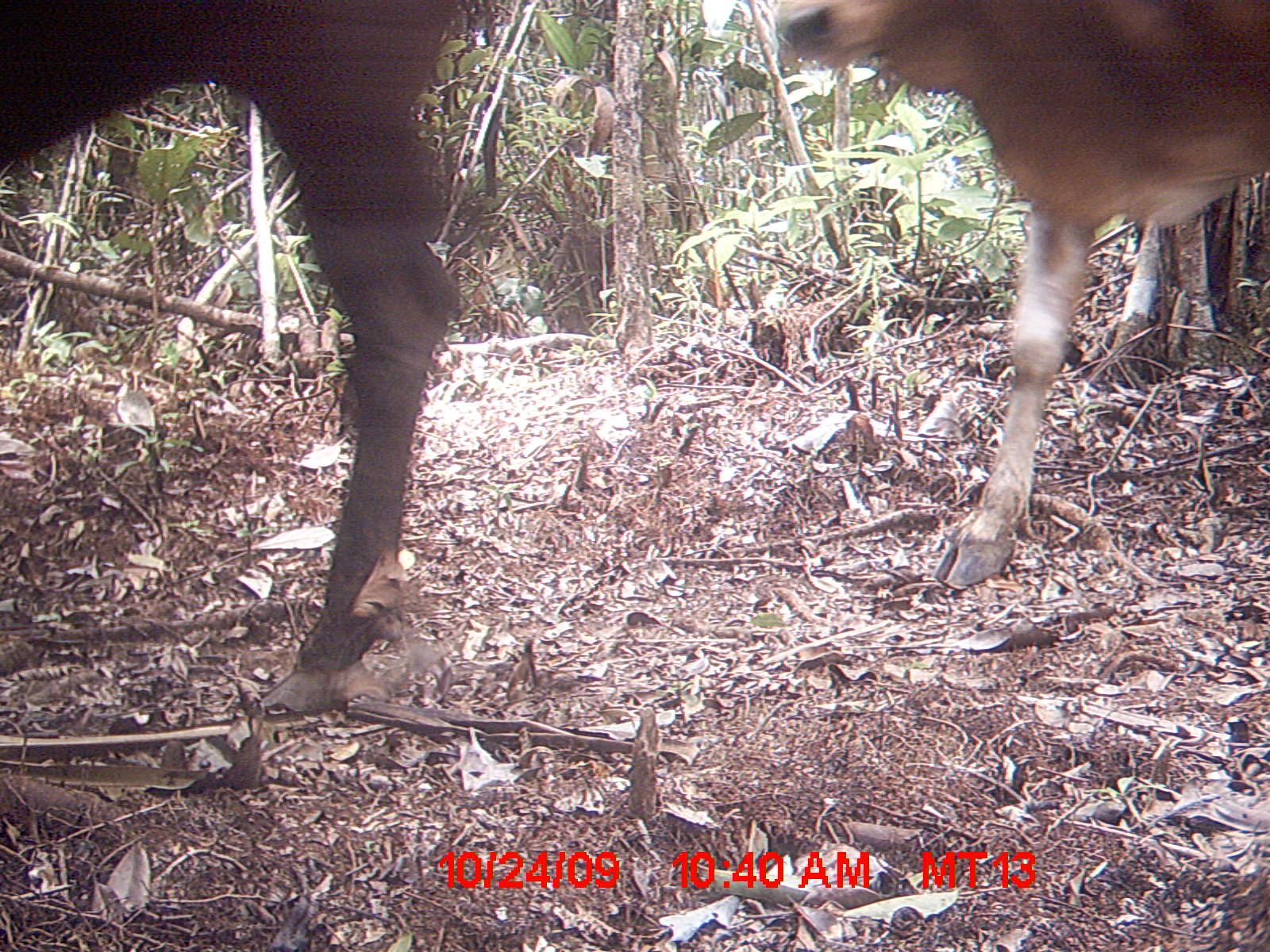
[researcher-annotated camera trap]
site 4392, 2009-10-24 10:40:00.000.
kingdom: Animalia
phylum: Chordata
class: Mammalia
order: Artiodactyla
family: Bovidae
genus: Bos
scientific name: Bos taurus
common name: domestic cattle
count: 2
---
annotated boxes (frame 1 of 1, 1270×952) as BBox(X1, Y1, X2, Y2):
bos taurus: BBox(0, 0, 462, 720); BBox(771, 1, 1270, 588)